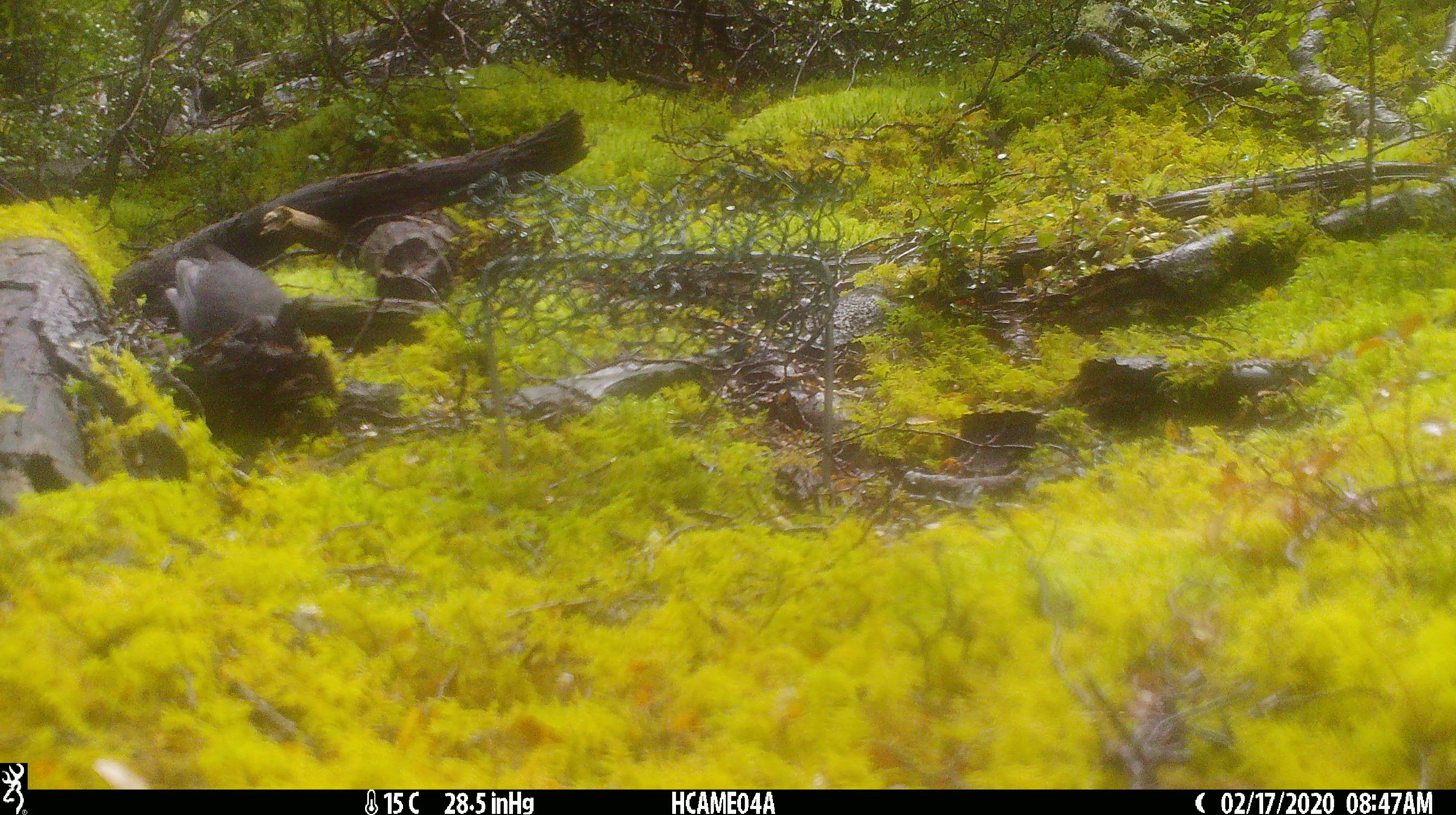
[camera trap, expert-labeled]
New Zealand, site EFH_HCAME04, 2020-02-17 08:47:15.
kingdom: Animalia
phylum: Chordata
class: Aves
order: Passeriformes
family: Petroicidae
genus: Petroica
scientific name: Petroica australis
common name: new zealand robin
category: robin